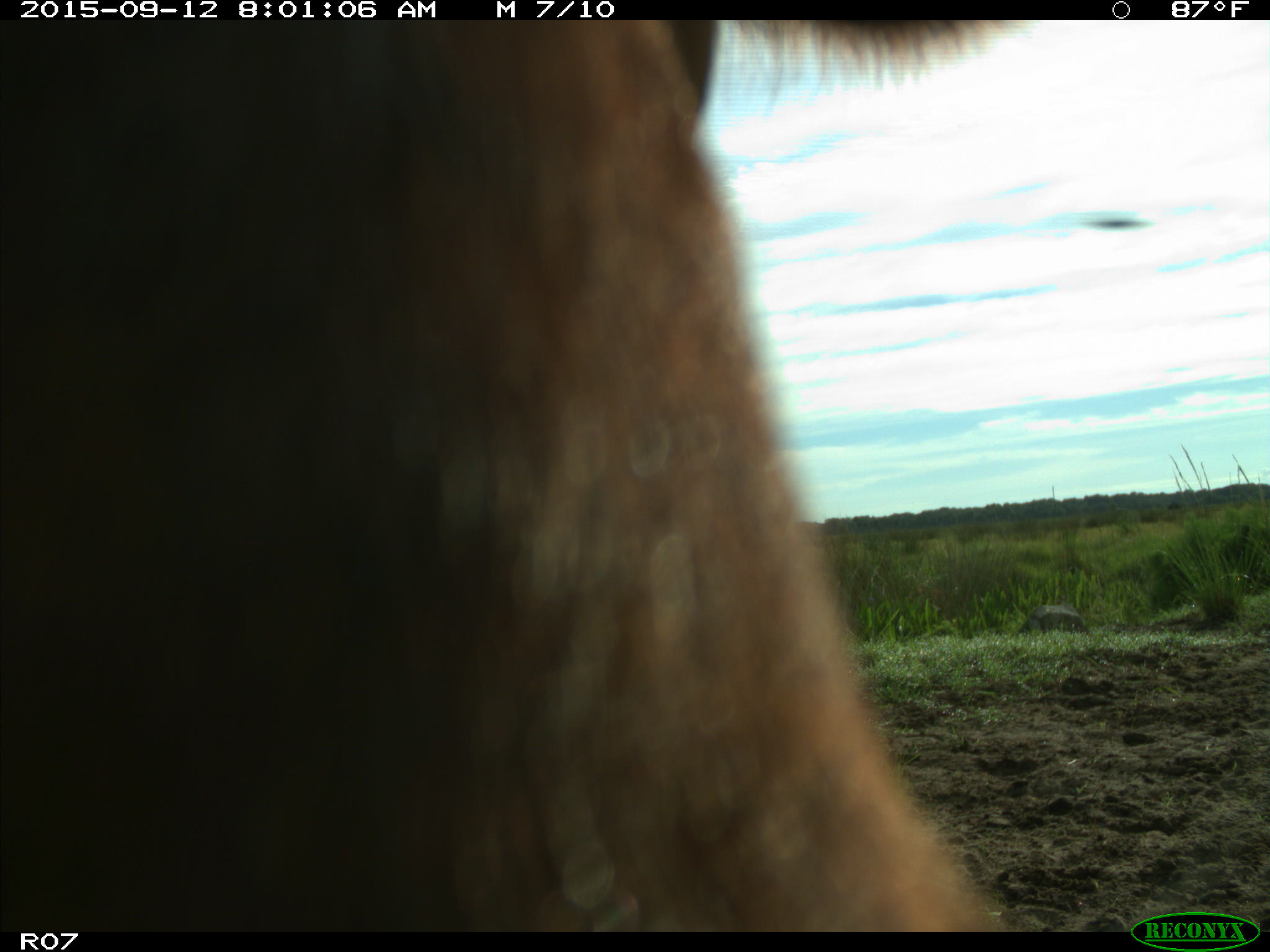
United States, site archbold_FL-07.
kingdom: Animalia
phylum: Chordata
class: Mammalia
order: Artiodactyla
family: Bovidae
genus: Bos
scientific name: Bos taurus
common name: domestic cow